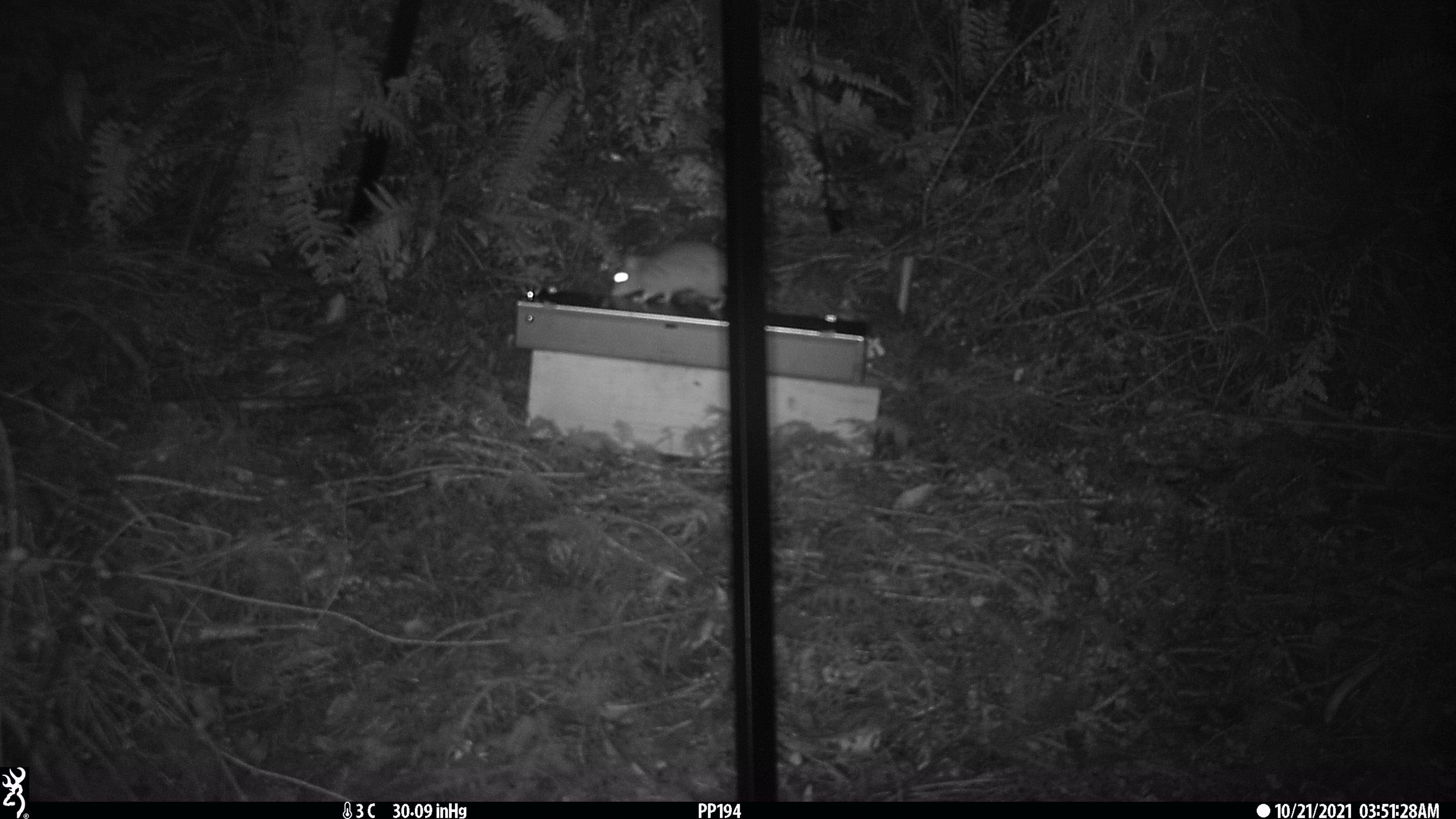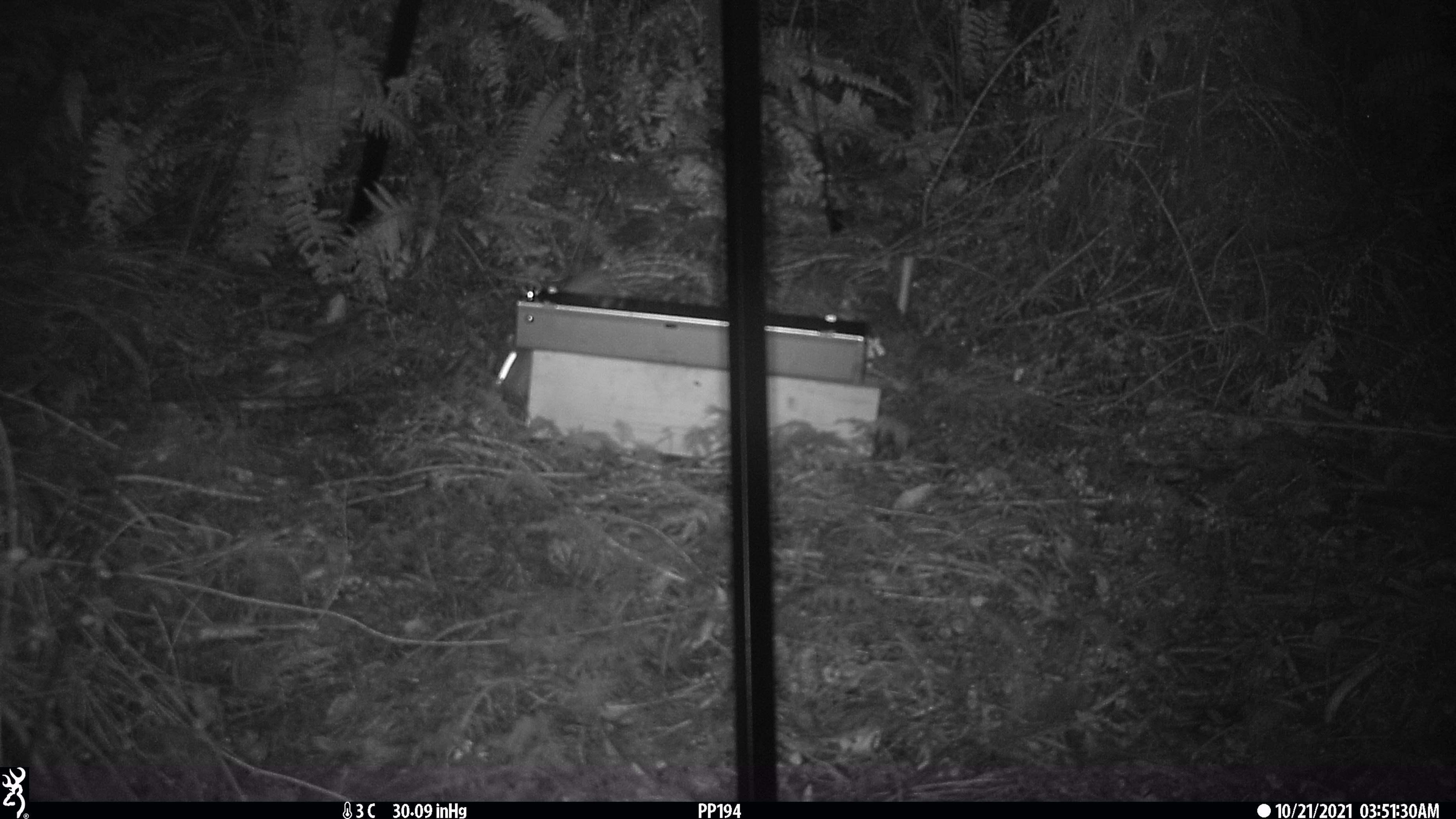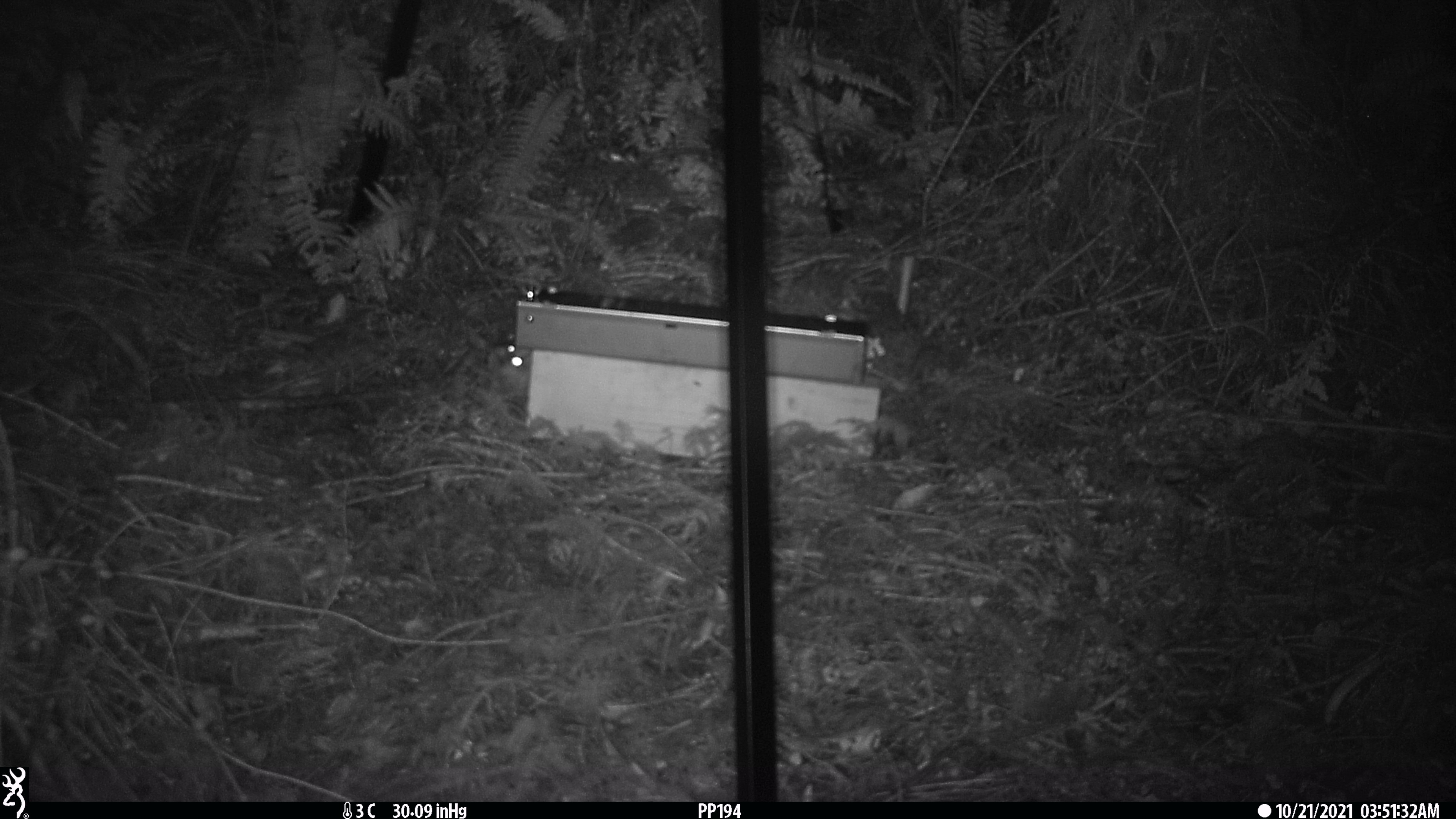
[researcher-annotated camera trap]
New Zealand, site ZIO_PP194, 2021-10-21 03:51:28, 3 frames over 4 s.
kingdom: Animalia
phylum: Chordata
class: Mammalia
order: Rodentia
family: Muridae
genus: Rattus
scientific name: Rattus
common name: rat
Rat (Rattus).